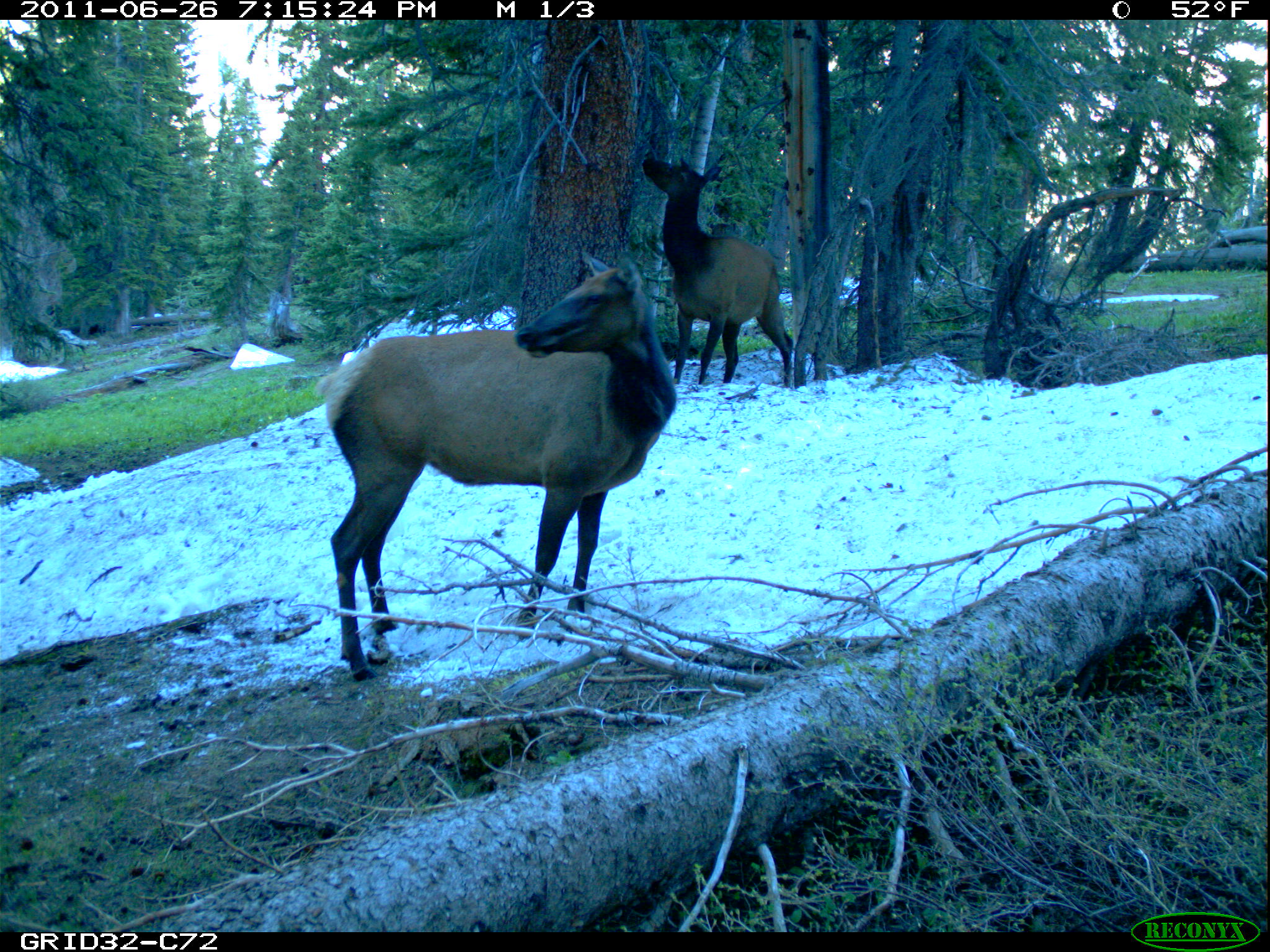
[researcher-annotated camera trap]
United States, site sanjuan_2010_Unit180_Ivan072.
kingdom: Animalia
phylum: Chordata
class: Mammalia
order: Artiodactyla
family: Cervidae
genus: Cervus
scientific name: Cervus elaphus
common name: red deer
Cervus elaphus (red deer).